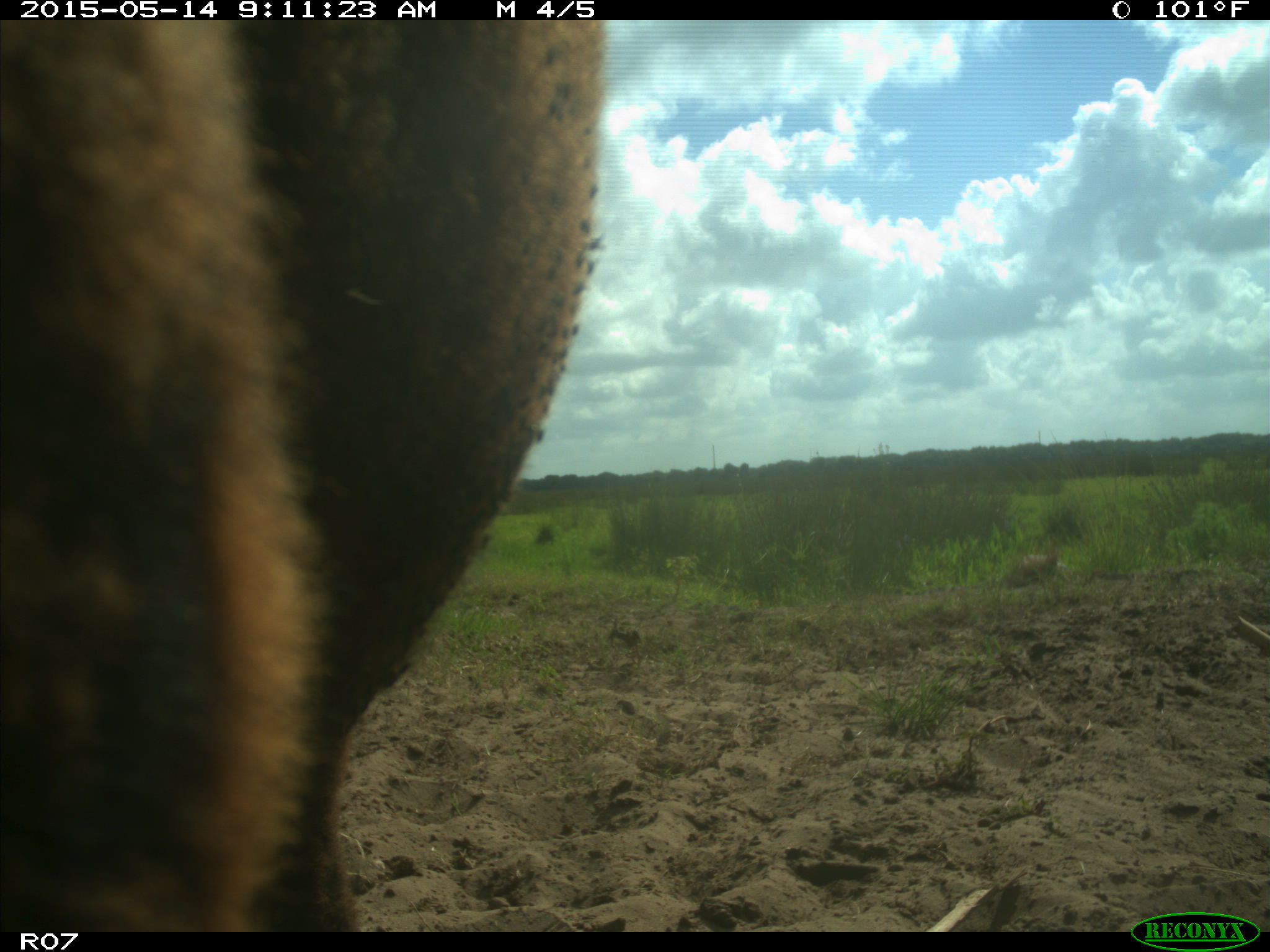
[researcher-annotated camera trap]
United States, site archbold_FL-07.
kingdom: Animalia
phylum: Chordata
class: Mammalia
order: Artiodactyla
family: Bovidae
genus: Bos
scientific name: Bos taurus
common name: domestic cow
Bos taurus (domestic cow).